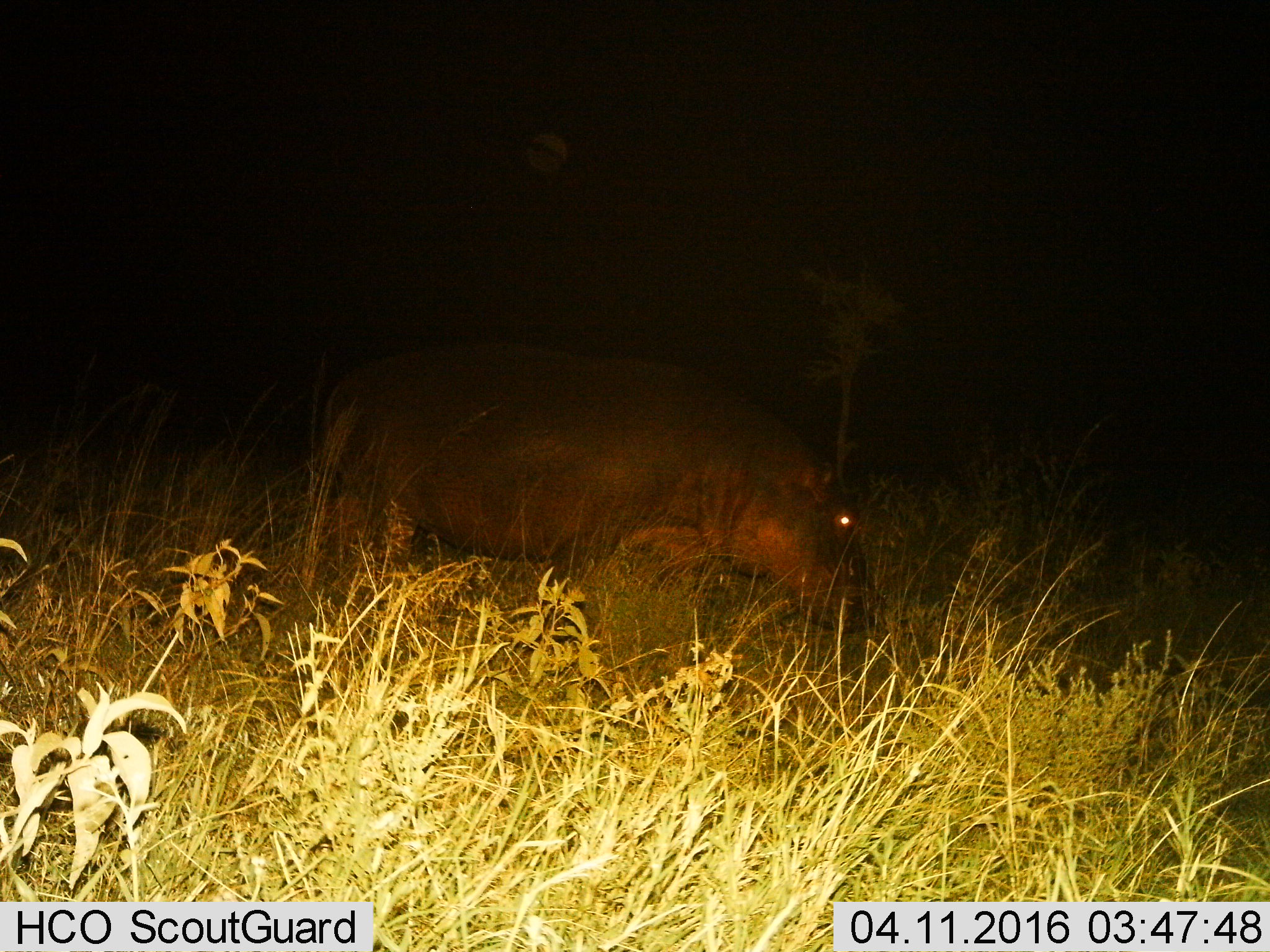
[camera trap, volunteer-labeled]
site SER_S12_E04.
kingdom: Animalia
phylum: Chordata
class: Mammalia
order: Artiodactyla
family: Hippopotamidae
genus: Hippopotamus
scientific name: Hippopotamus amphibius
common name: hippopotamus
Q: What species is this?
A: Hippopotamus (Hippopotamus amphibius).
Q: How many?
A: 1.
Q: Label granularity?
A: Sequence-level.